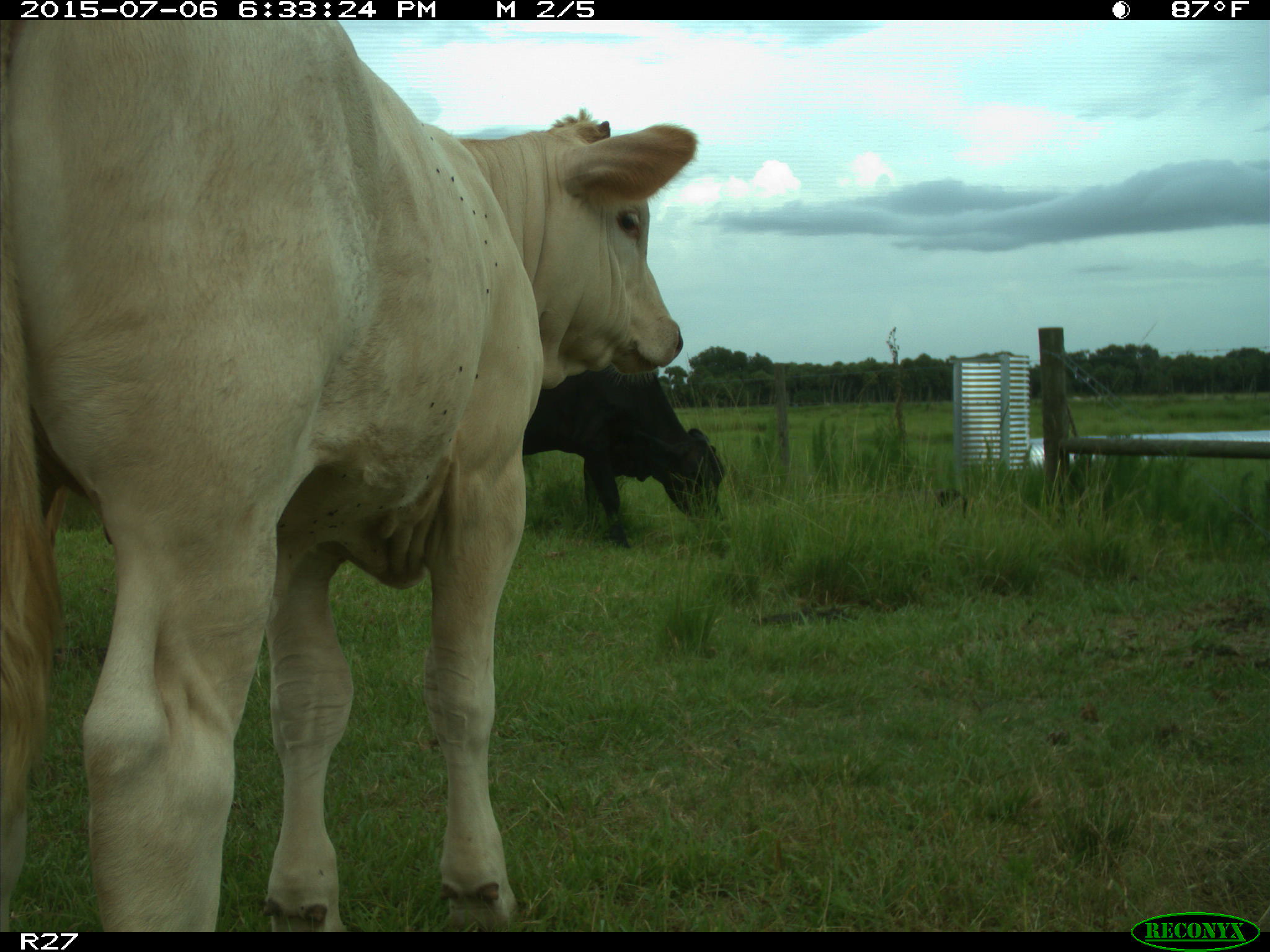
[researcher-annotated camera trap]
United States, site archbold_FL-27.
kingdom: Animalia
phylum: Chordata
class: Mammalia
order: Artiodactyla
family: Bovidae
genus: Bos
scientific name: Bos taurus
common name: domestic cow